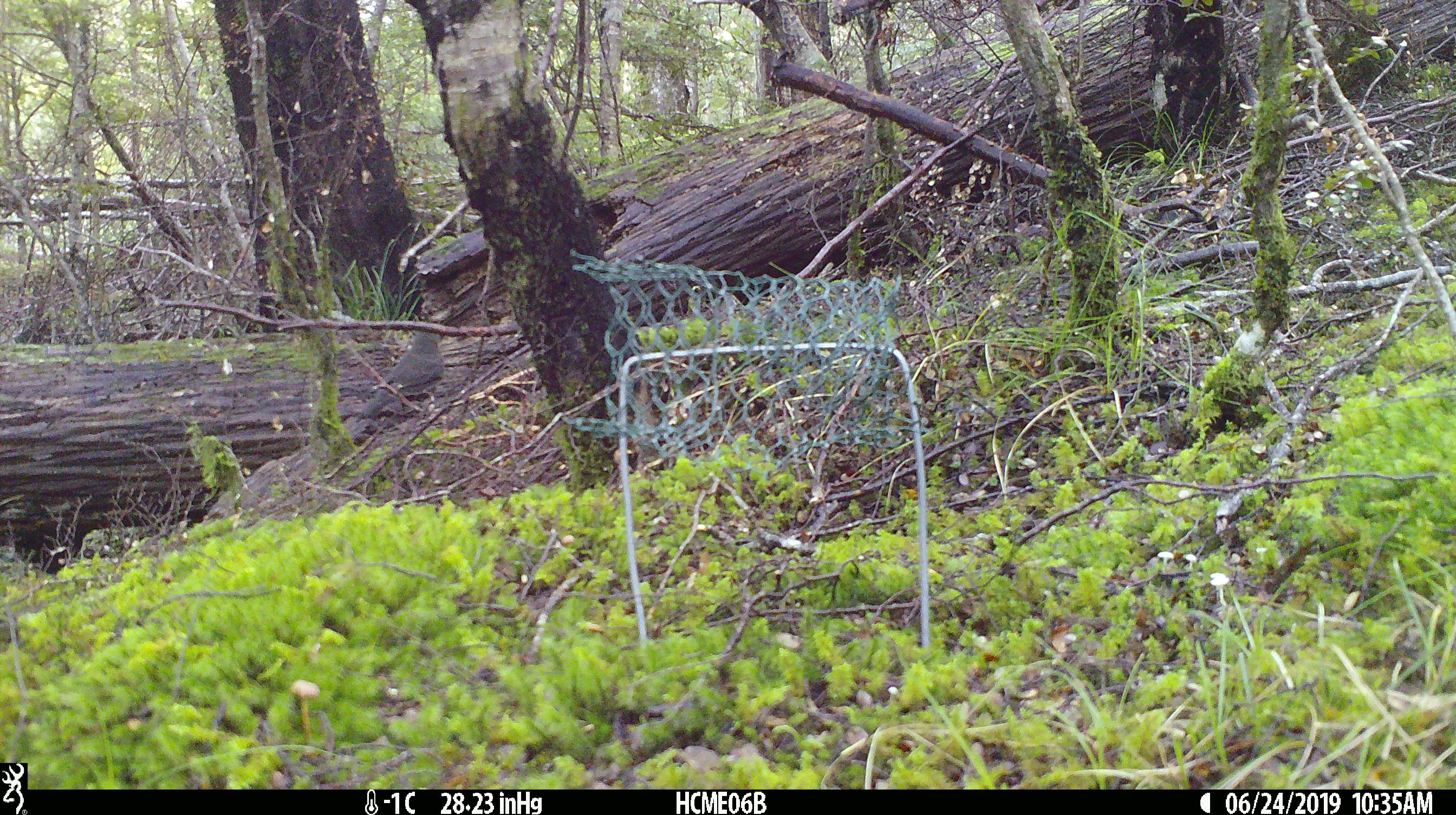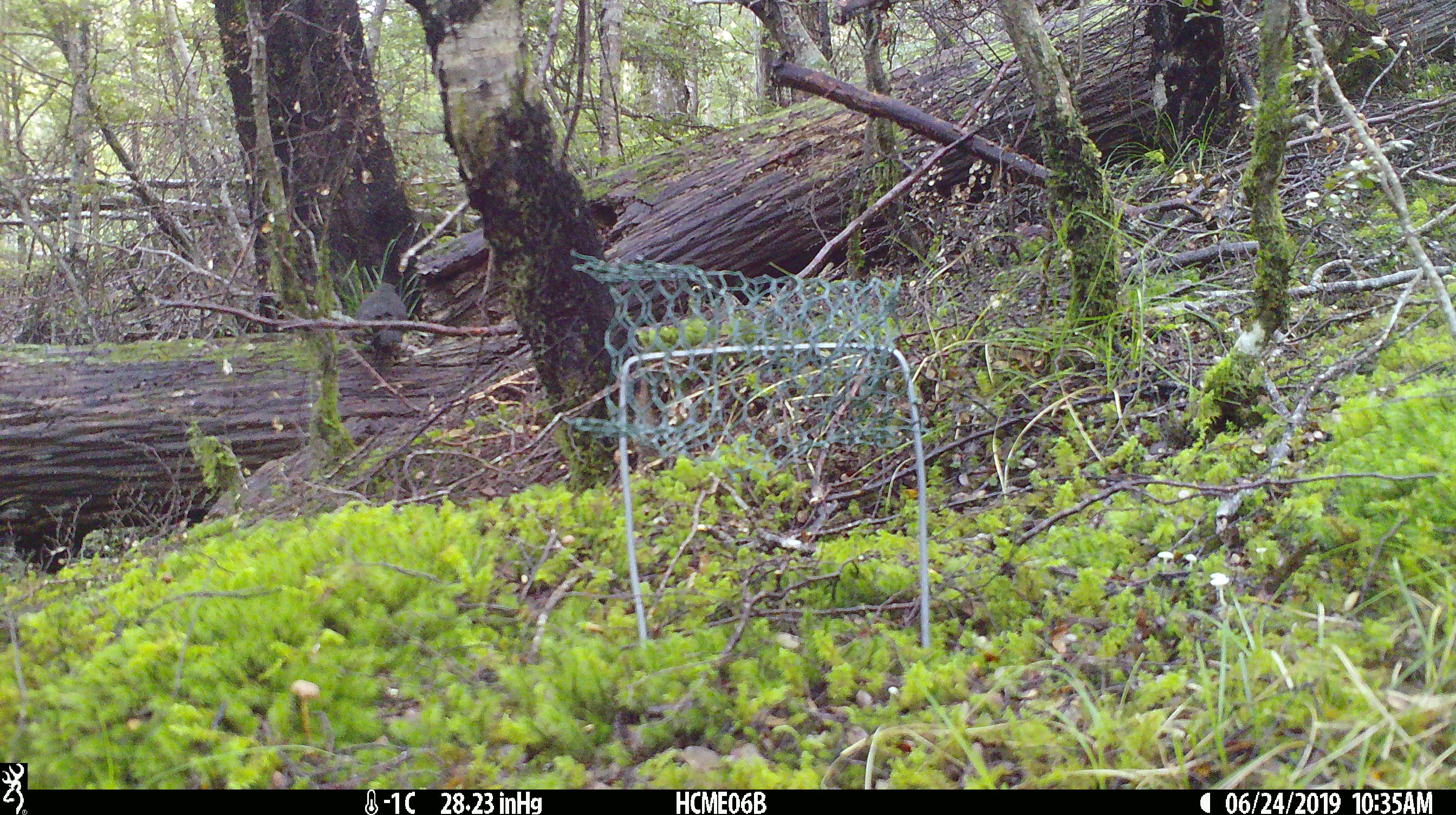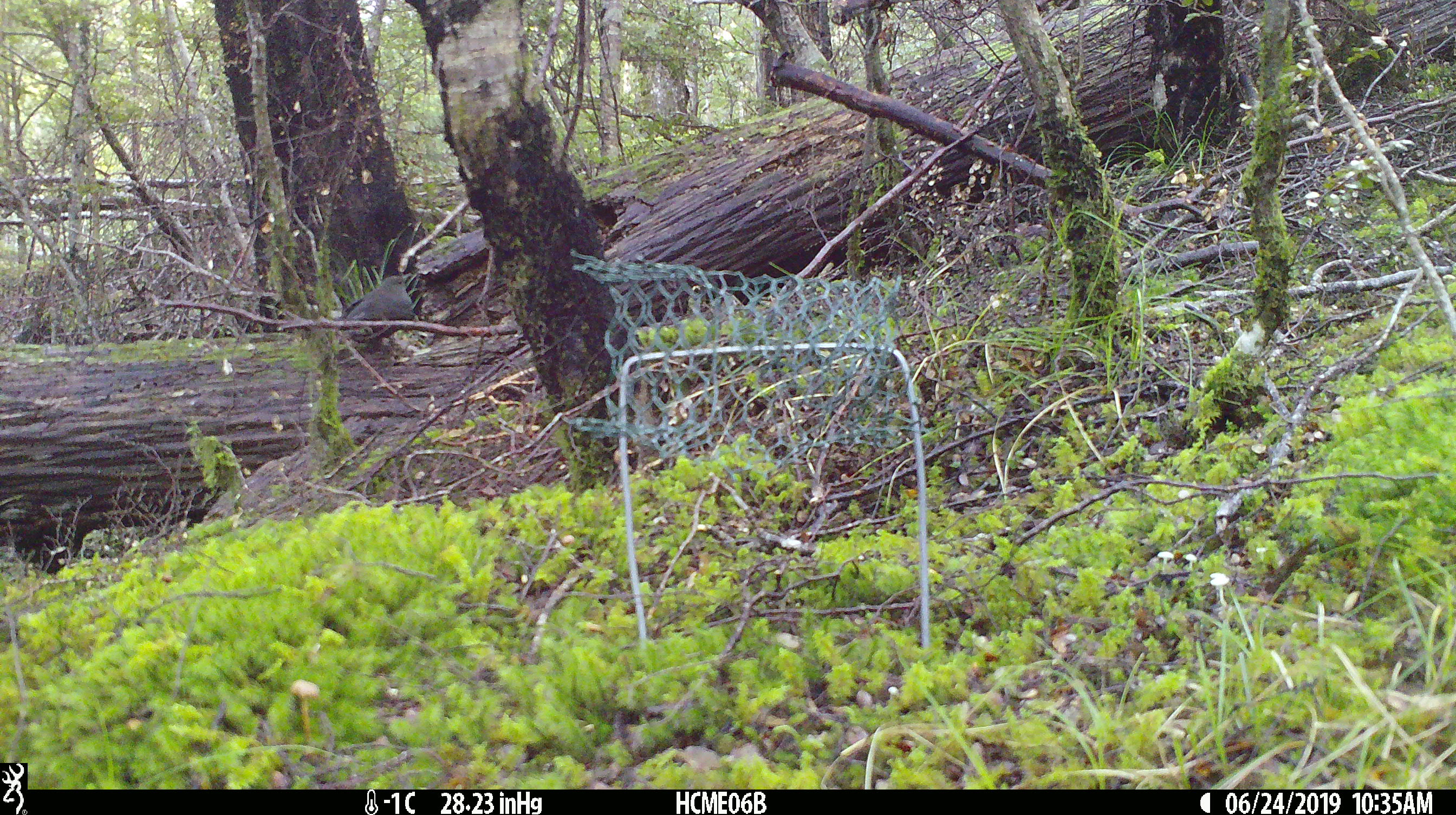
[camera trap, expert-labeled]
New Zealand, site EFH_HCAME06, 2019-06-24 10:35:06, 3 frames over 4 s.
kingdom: Animalia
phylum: Chordata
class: Aves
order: Passeriformes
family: Turdidae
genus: Turdus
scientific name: Turdus merula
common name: eurasian blackbird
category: blackbird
Blackbird (eurasian blackbird) (Turdus merula).